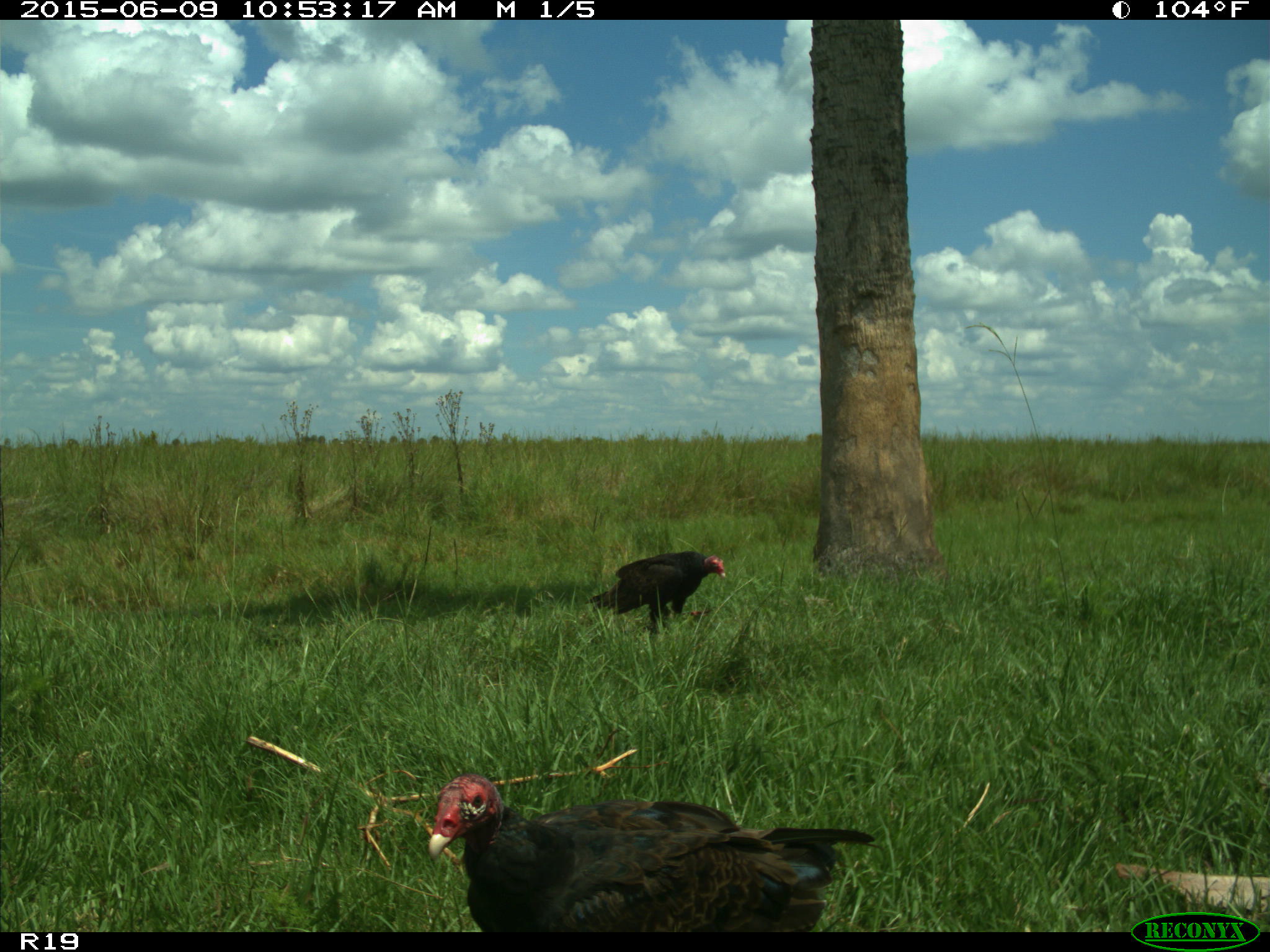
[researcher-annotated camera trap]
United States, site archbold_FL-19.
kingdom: Animalia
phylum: Chordata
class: Aves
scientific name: Aves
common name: birds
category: unidentified bird